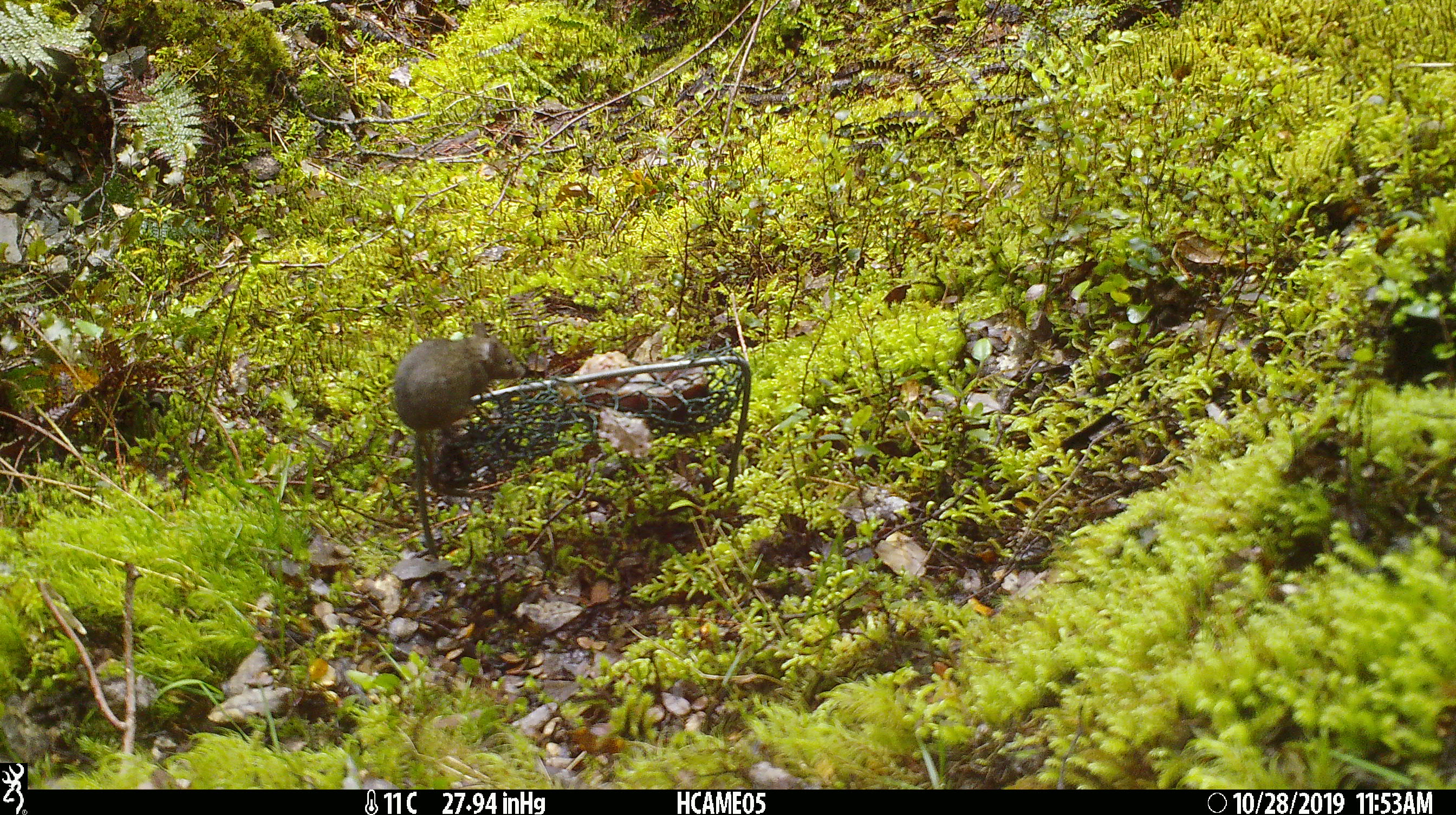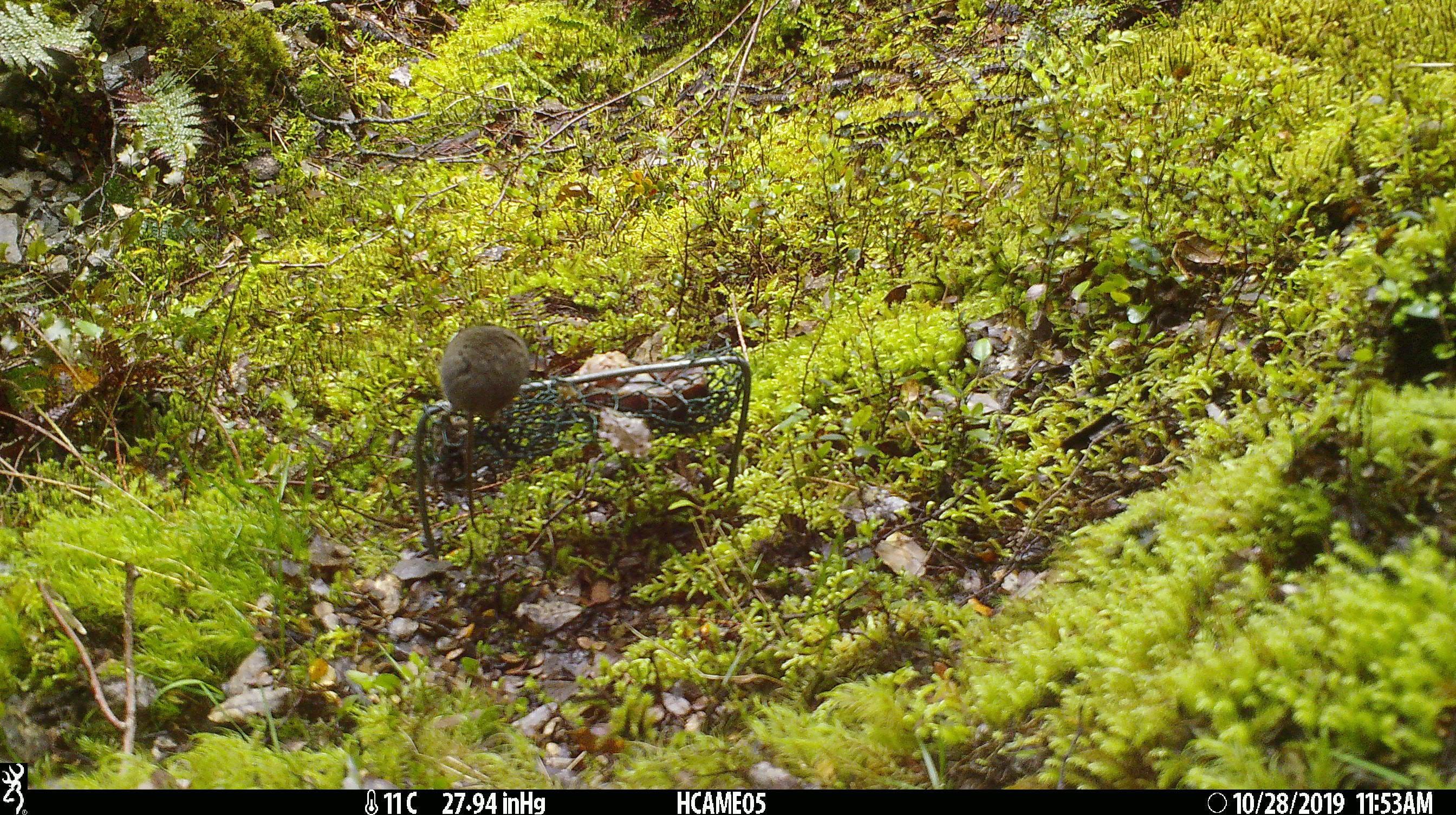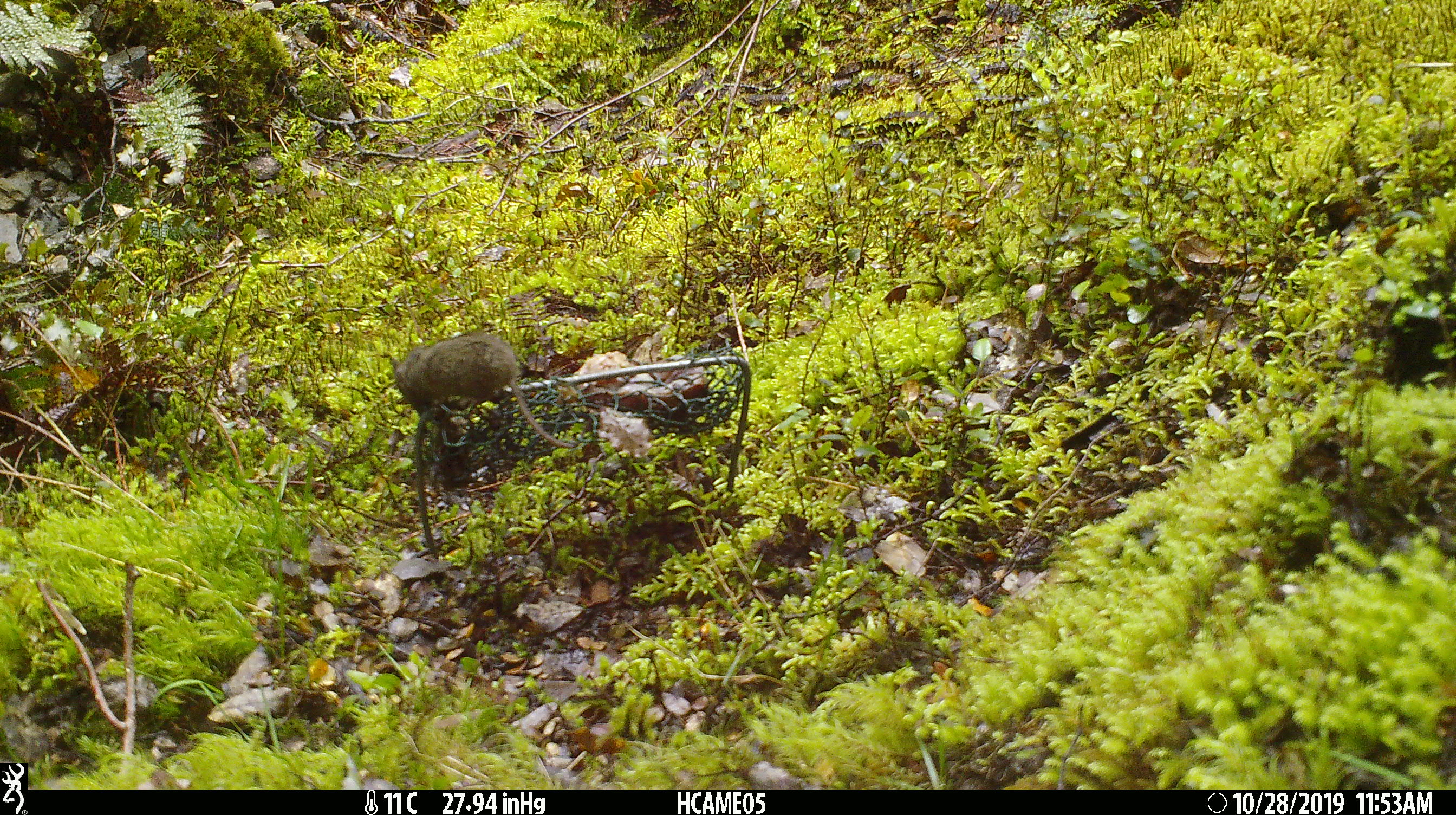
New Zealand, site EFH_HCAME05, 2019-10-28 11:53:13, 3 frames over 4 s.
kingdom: Animalia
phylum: Chordata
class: Mammalia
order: Rodentia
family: Muridae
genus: Mus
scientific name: Mus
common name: mouse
Mouse (Mus).